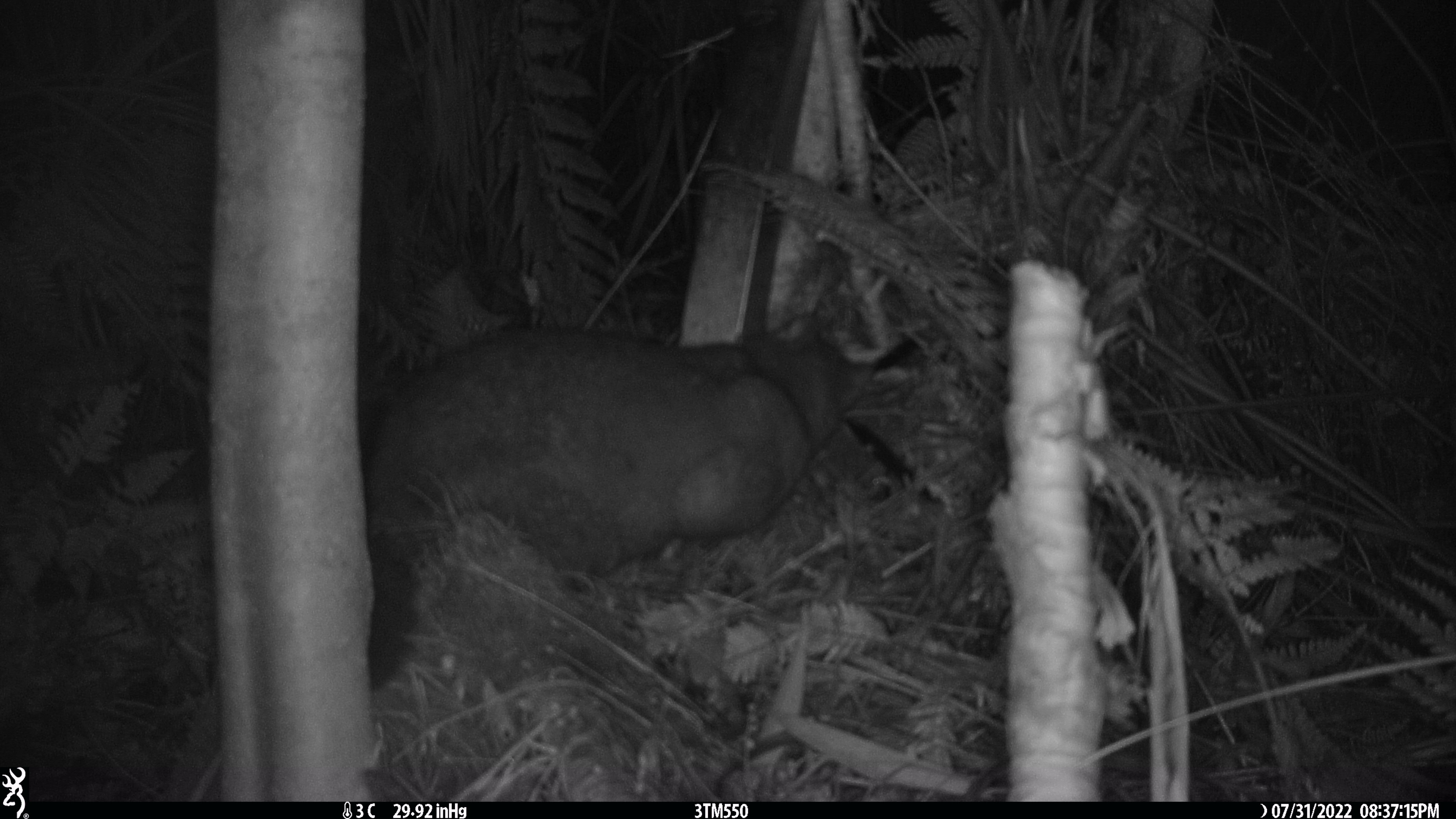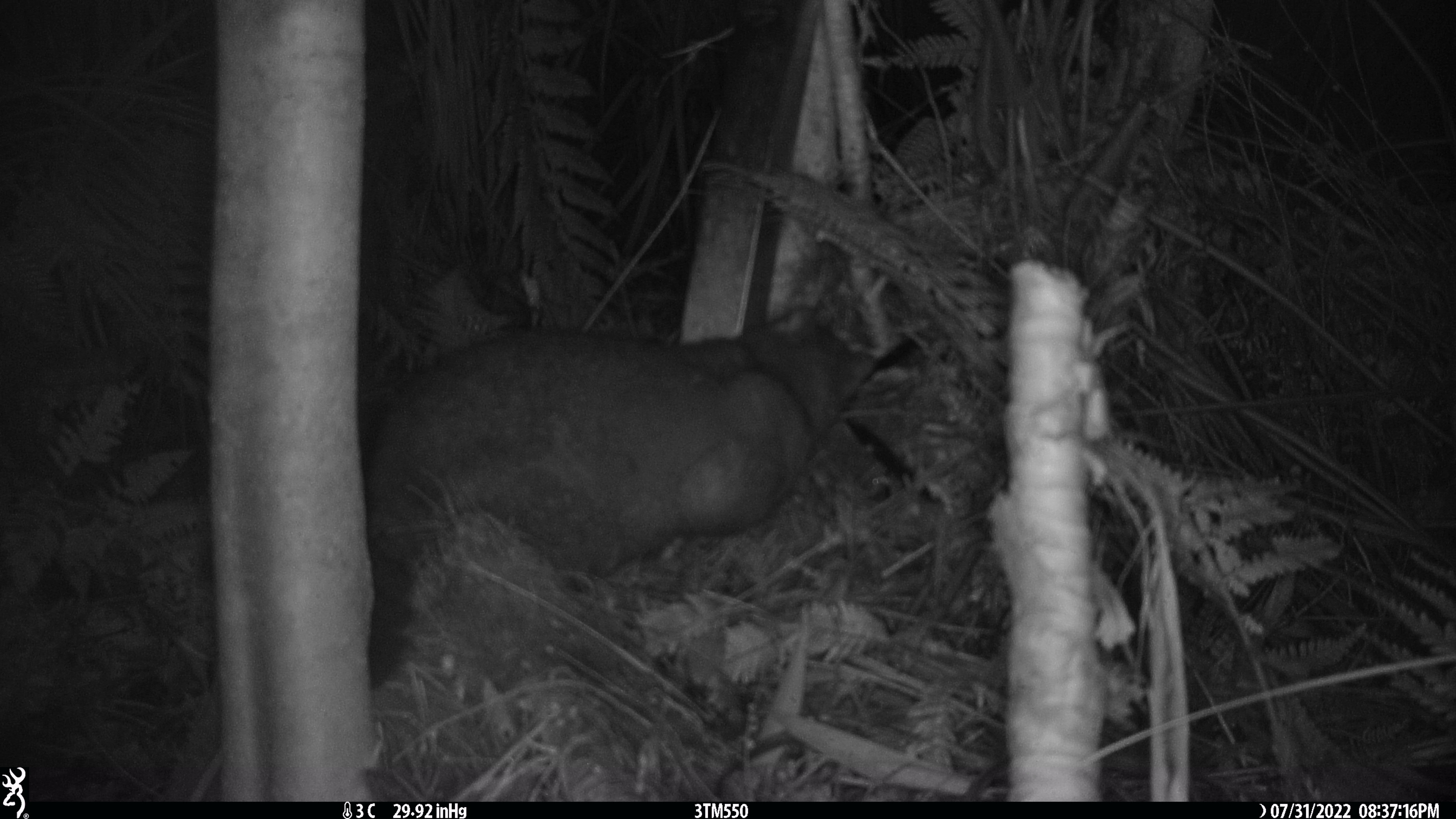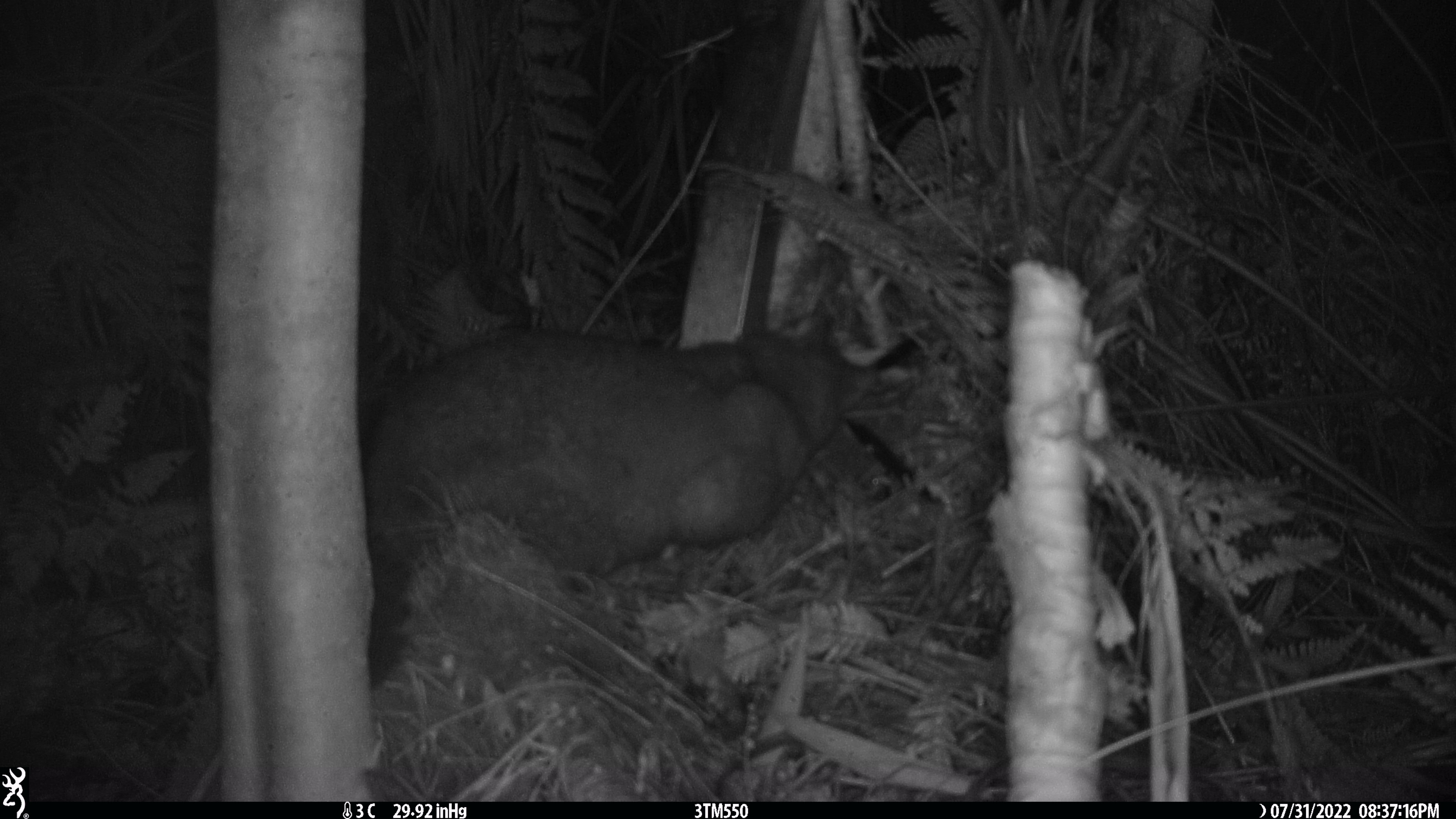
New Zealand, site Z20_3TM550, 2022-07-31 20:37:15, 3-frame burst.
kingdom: Animalia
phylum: Chordata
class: Mammalia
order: Diprotodontia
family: Phalangeridae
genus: Trichosurus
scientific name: Trichosurus vulpecula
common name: common brushtail possum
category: possum